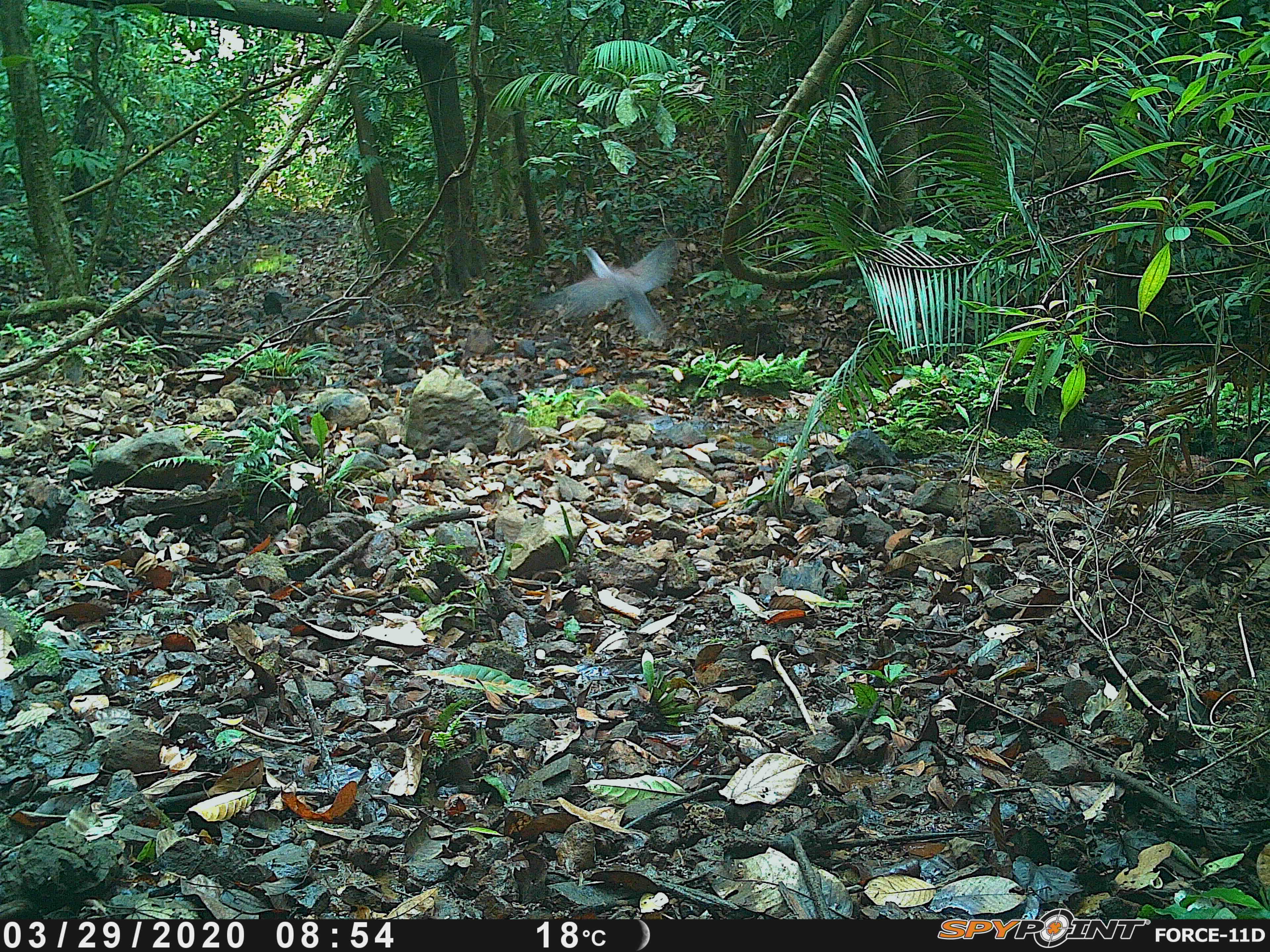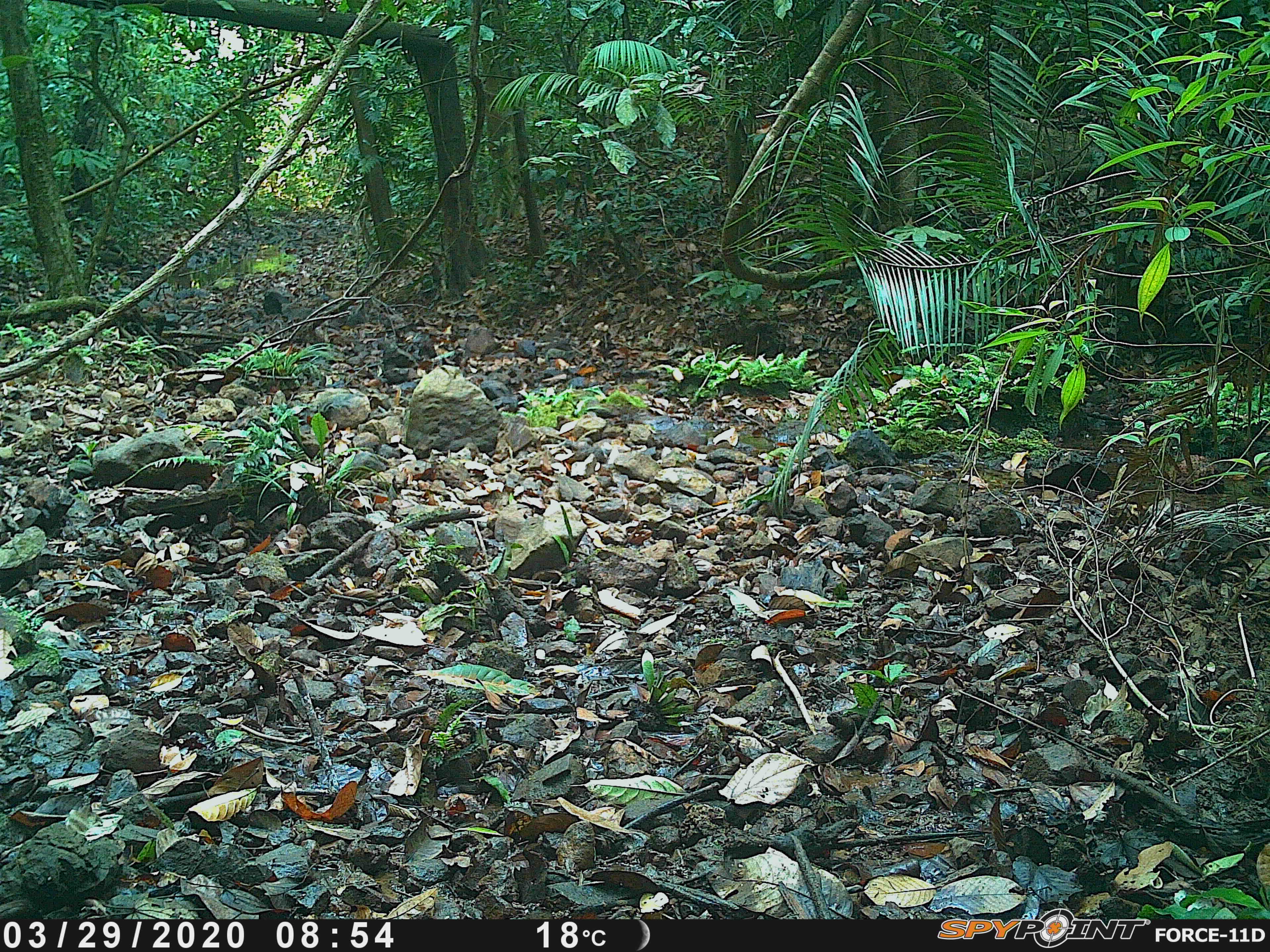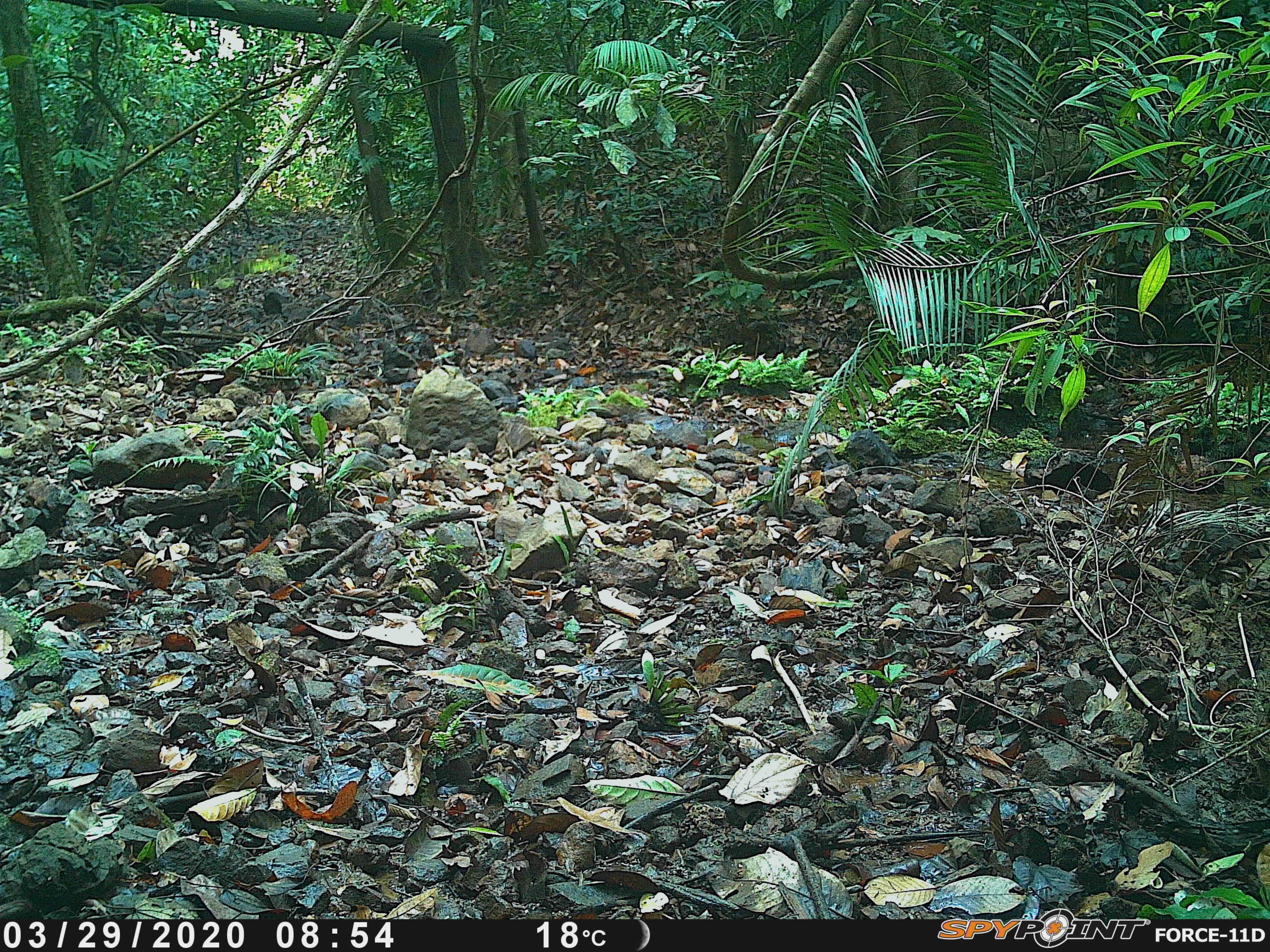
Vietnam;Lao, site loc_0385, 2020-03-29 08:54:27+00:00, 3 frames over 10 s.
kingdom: Animalia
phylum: Chordata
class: Aves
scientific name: Aves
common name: bird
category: unidentified bird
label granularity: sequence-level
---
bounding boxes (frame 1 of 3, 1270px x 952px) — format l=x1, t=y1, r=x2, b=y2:
unidentified bird: l=535, t=237, r=678, b=340